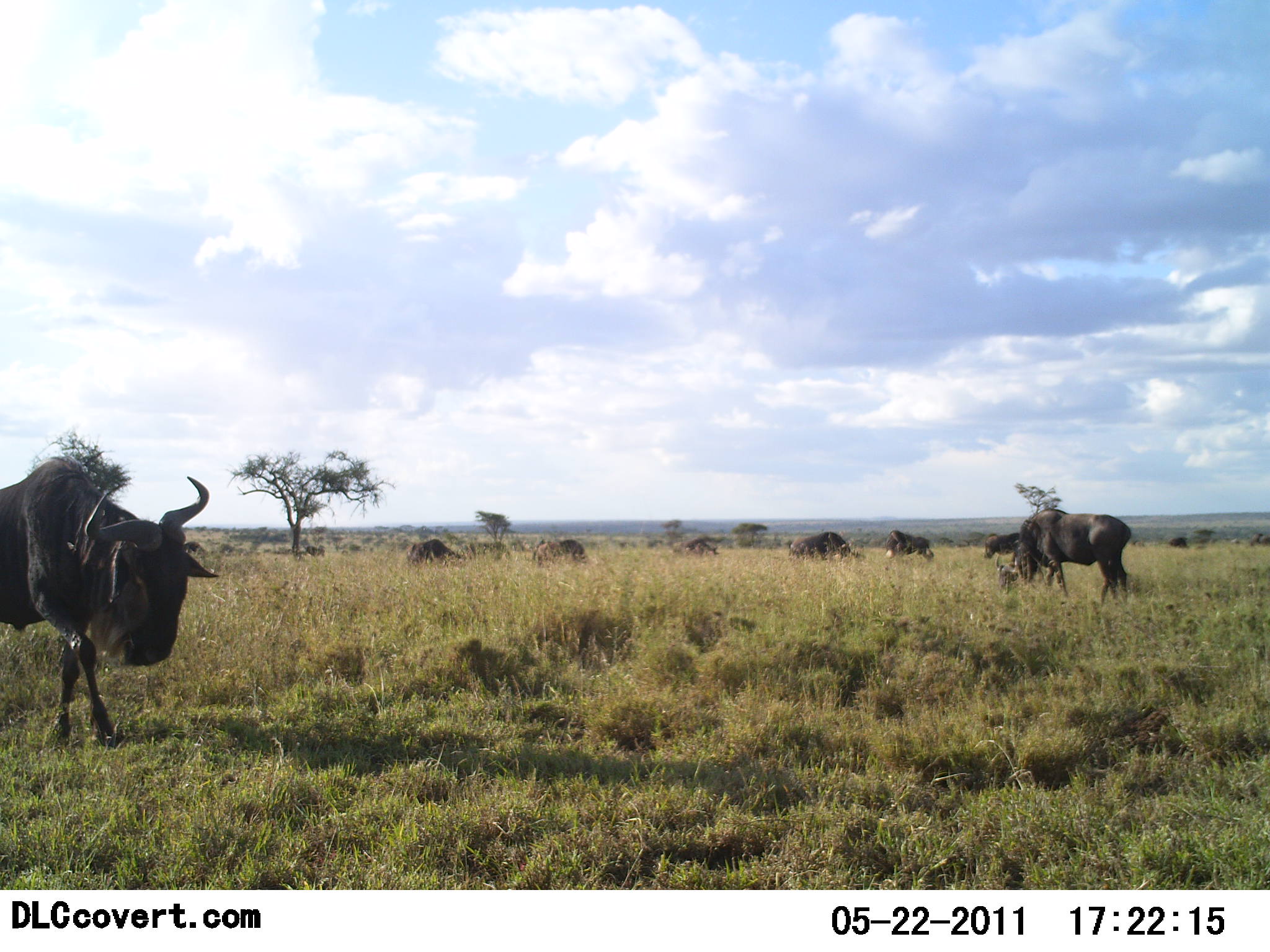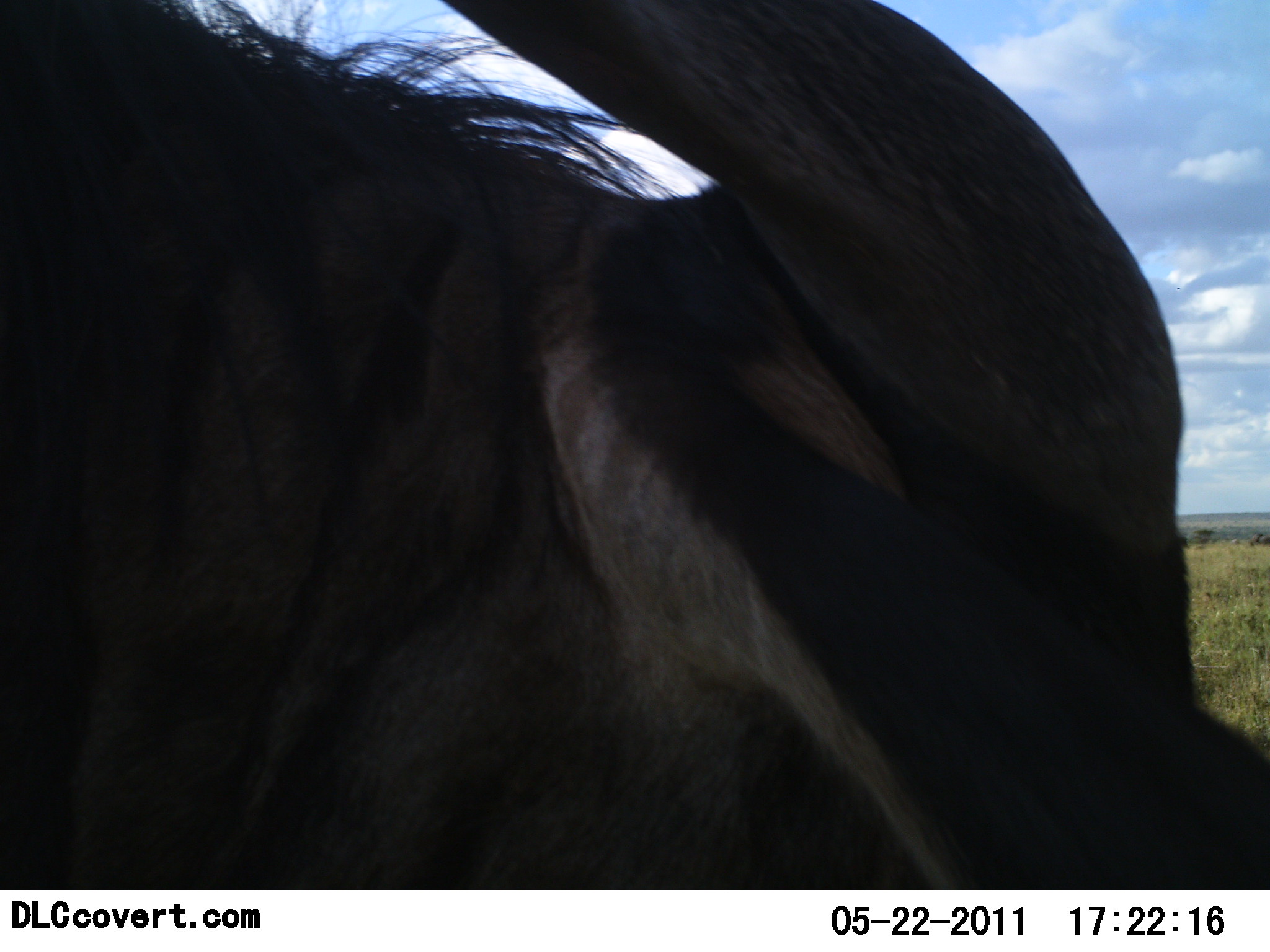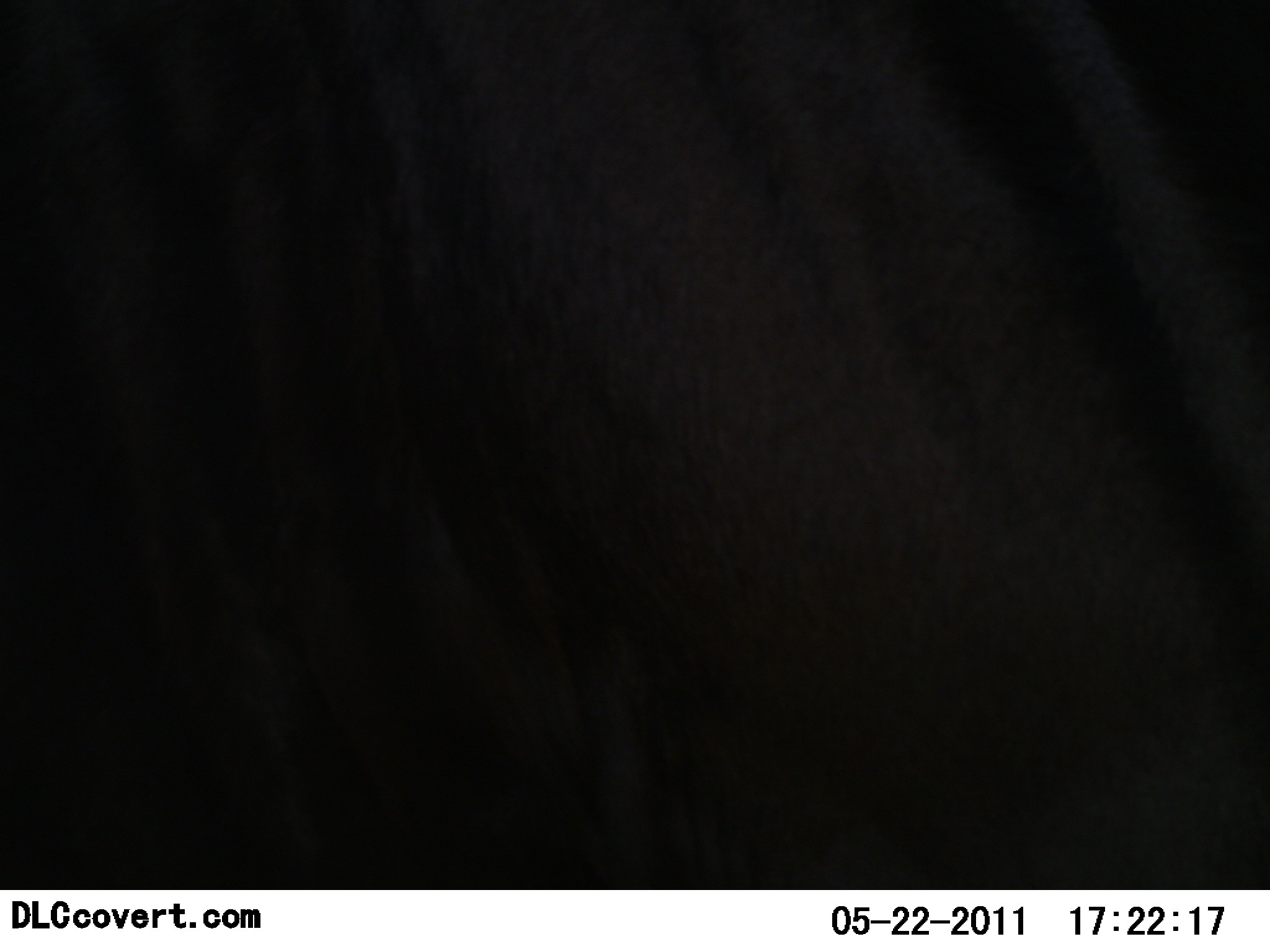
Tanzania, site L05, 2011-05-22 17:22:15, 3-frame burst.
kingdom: Animalia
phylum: Chordata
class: Mammalia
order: Artiodactyla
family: Bovidae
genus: Connochaetes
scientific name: Connochaetes taurinus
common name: blue wildebeest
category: wildebeest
Wildebeest (blue wildebeest) (Connochaetes taurinus), count 10. Behavior (volunteer vote fractions): standing 50%, resting 0%, moving 83%, interacting 0%. Young present (vote fraction): 0%. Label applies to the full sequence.